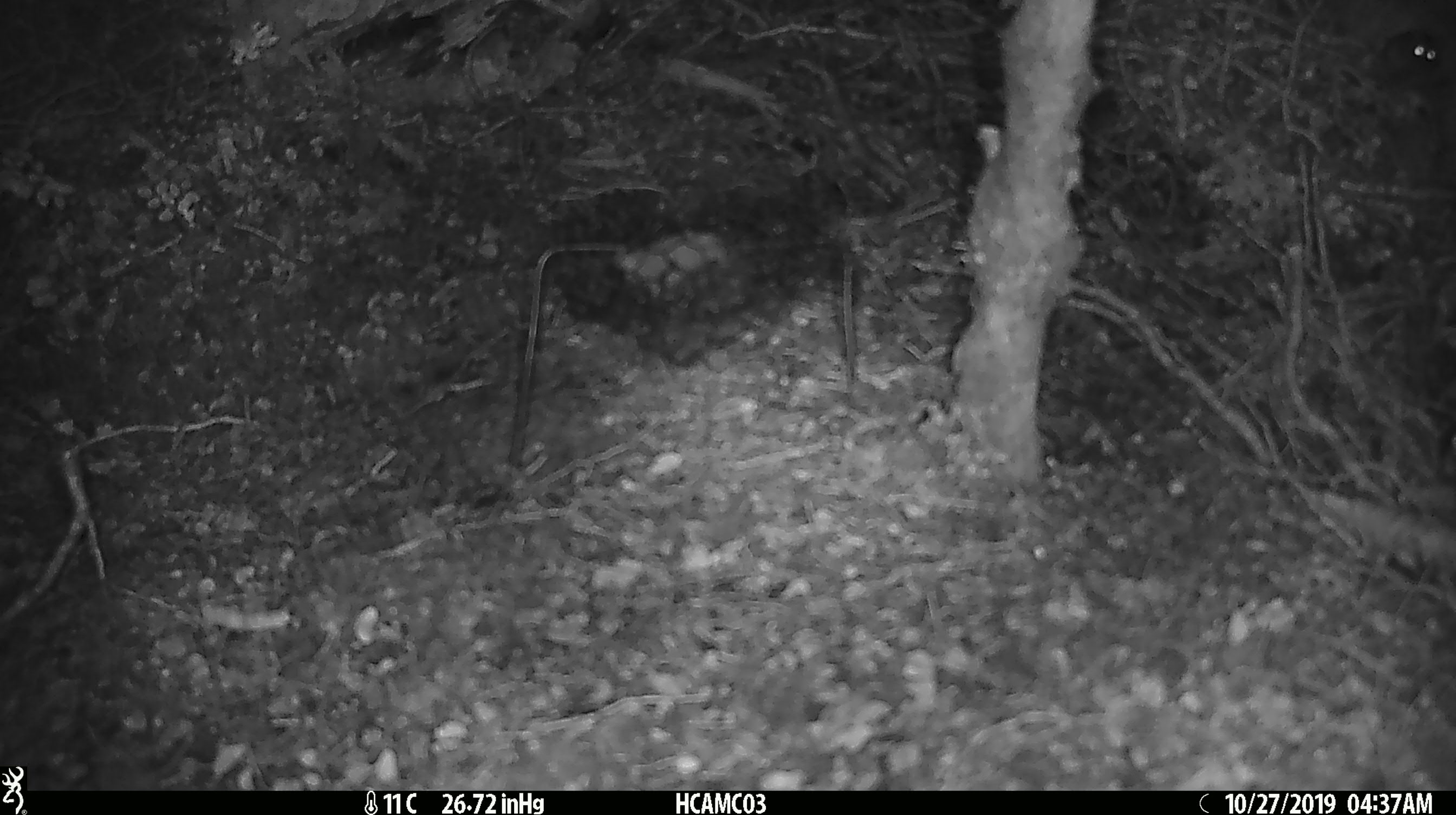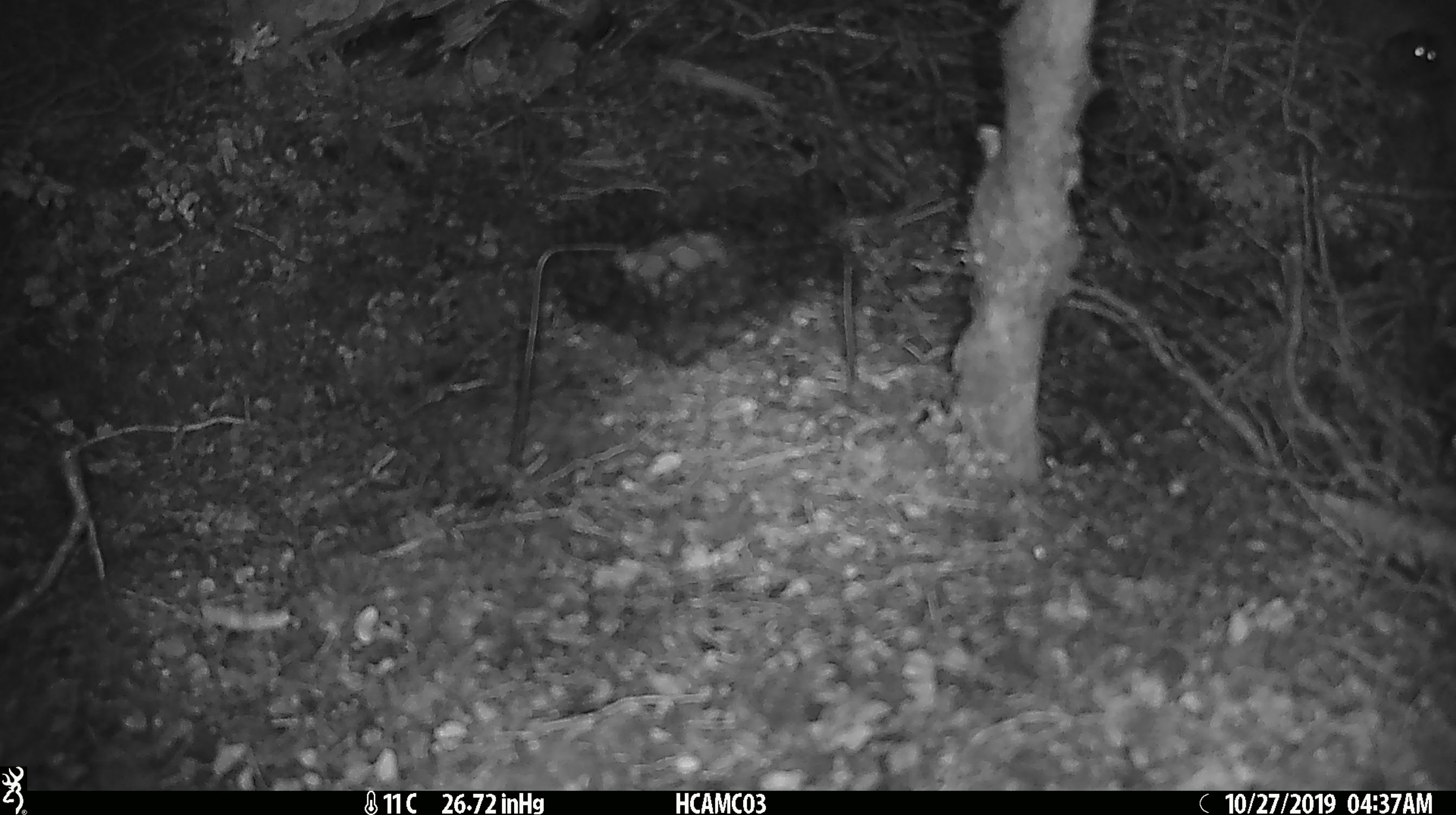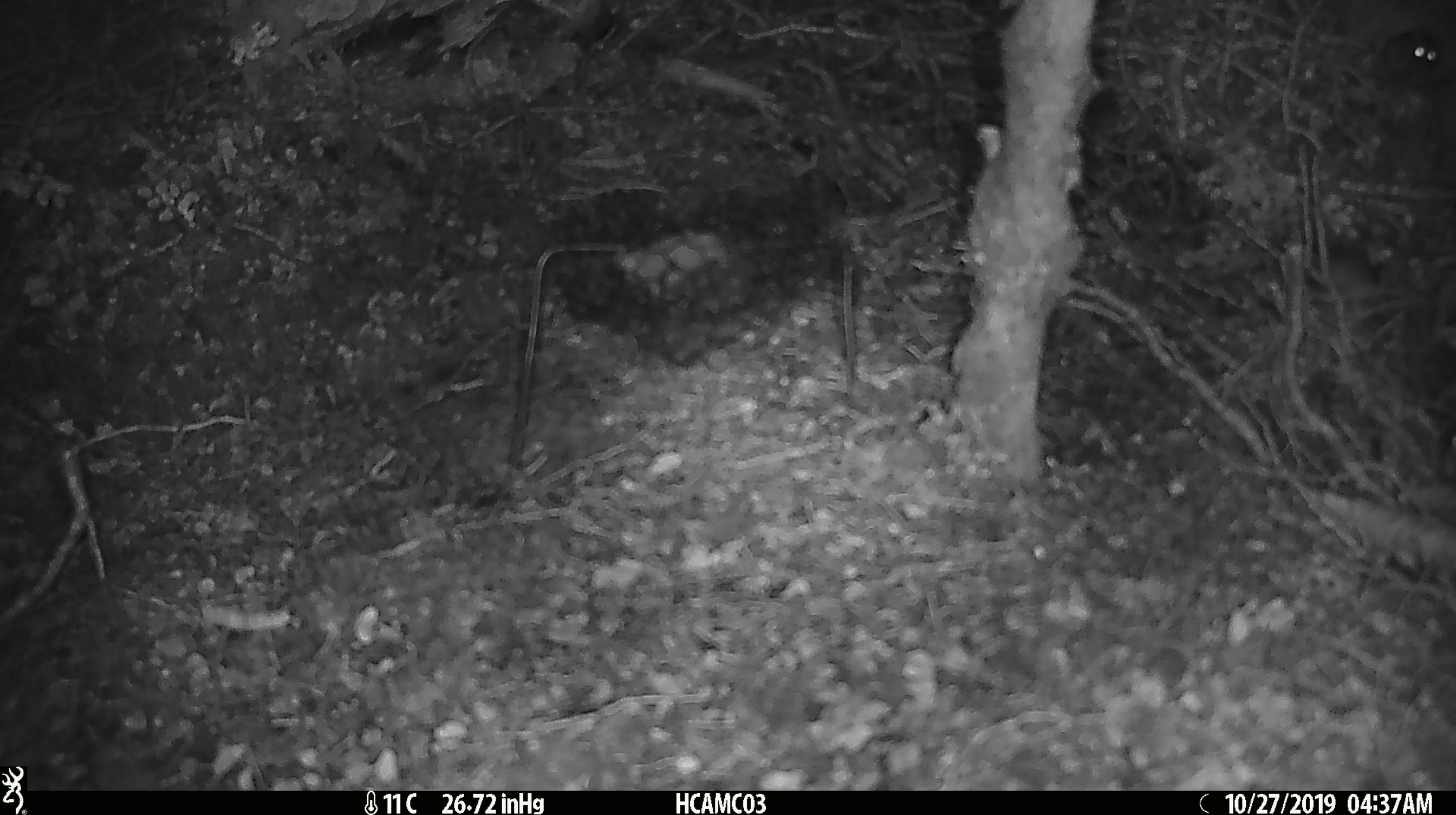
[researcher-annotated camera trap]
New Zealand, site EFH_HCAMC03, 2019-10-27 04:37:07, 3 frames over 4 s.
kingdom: Animalia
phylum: Chordata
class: Mammalia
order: Rodentia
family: Muridae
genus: Mus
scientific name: Mus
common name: mouse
Mouse (Mus).